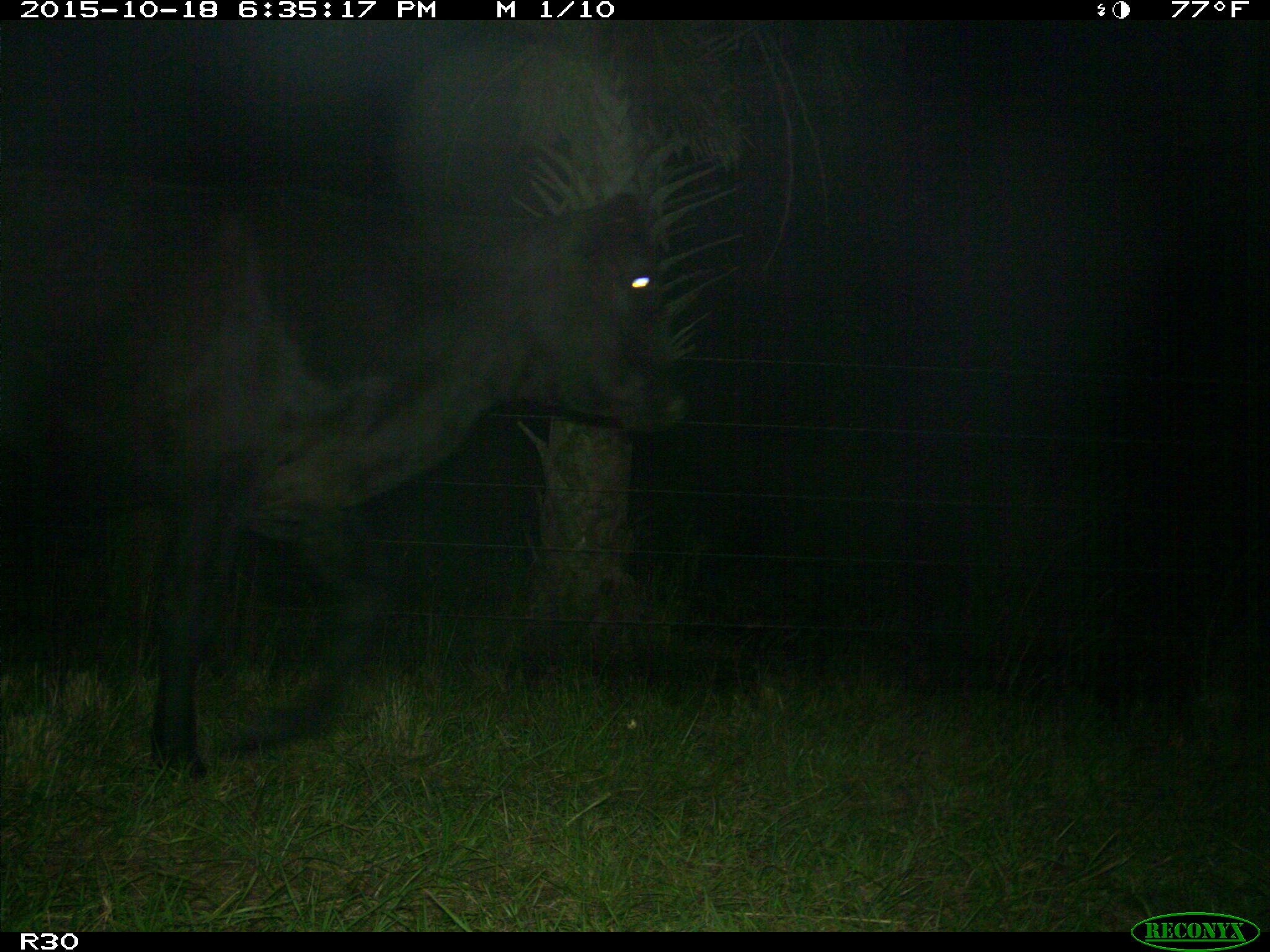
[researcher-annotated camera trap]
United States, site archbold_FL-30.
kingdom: Animalia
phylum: Chordata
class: Mammalia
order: Artiodactyla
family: Bovidae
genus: Bos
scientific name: Bos taurus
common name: domestic cow